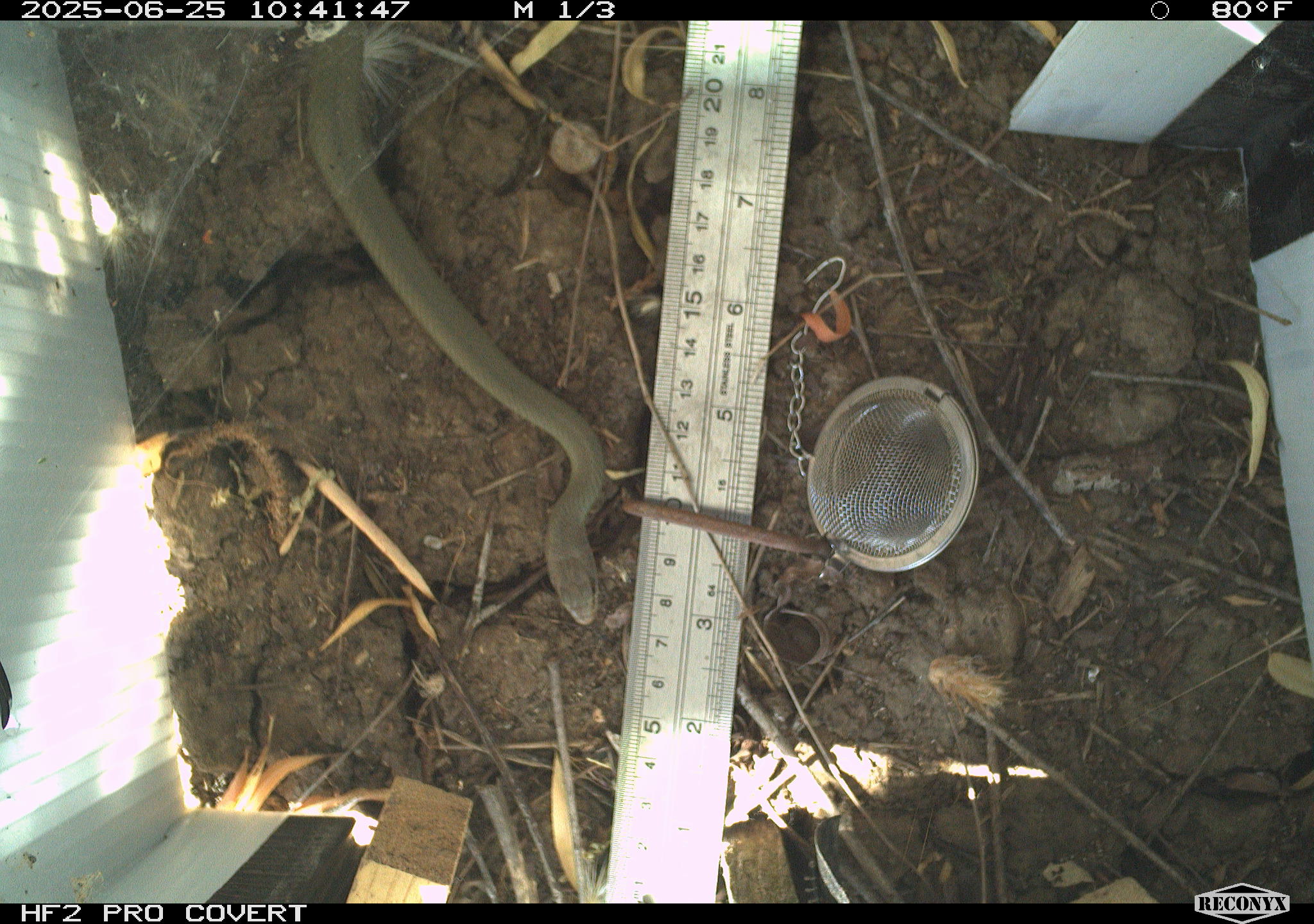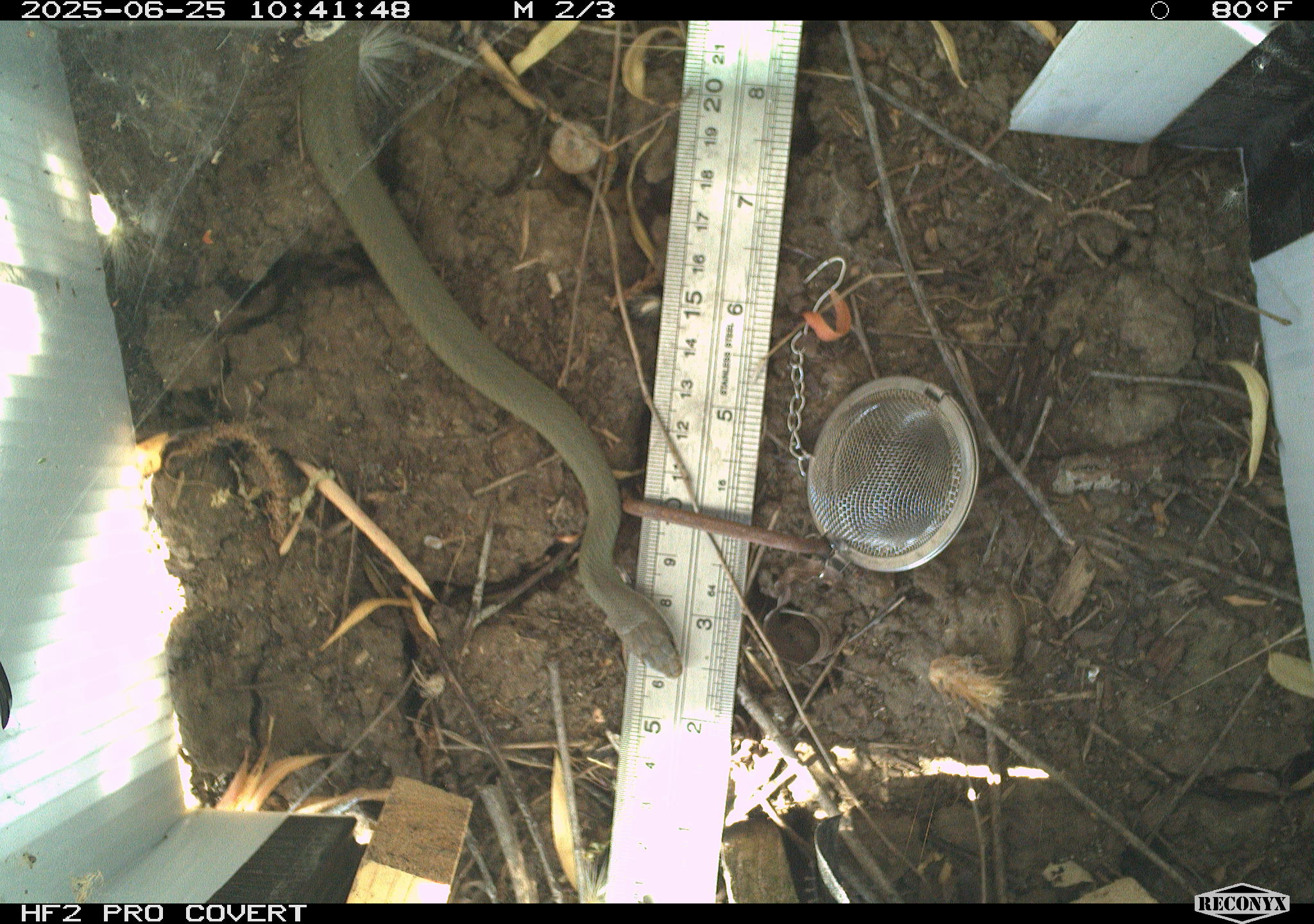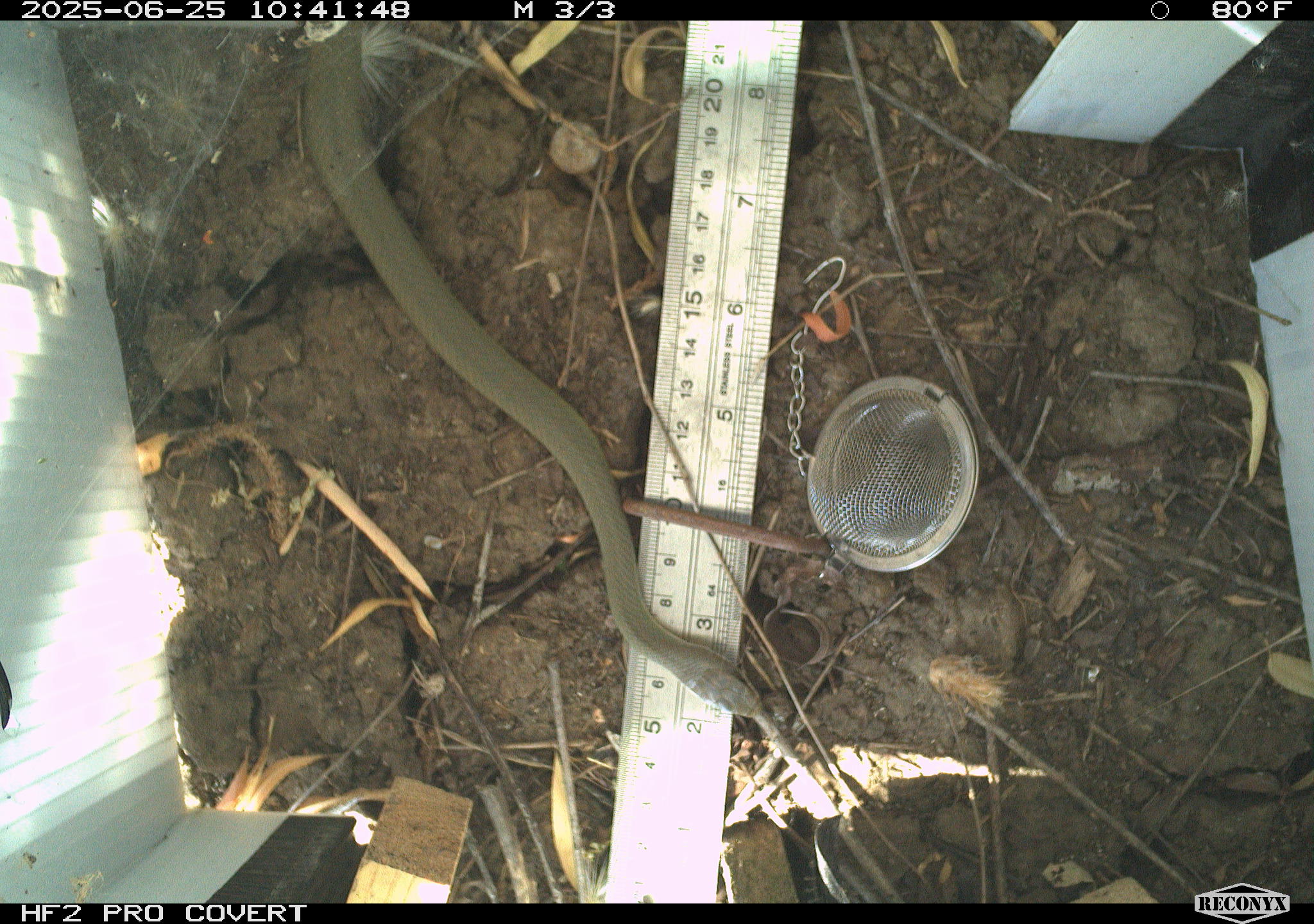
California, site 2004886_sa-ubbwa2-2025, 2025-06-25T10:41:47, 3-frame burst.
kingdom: Animalia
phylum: Chordata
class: Reptilia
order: Squamata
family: Colubridae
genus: Coluber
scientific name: Coluber constrictor mormon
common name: western yellow-bellied racer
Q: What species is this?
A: Western yellow-bellied racer (Coluber constrictor mormon).